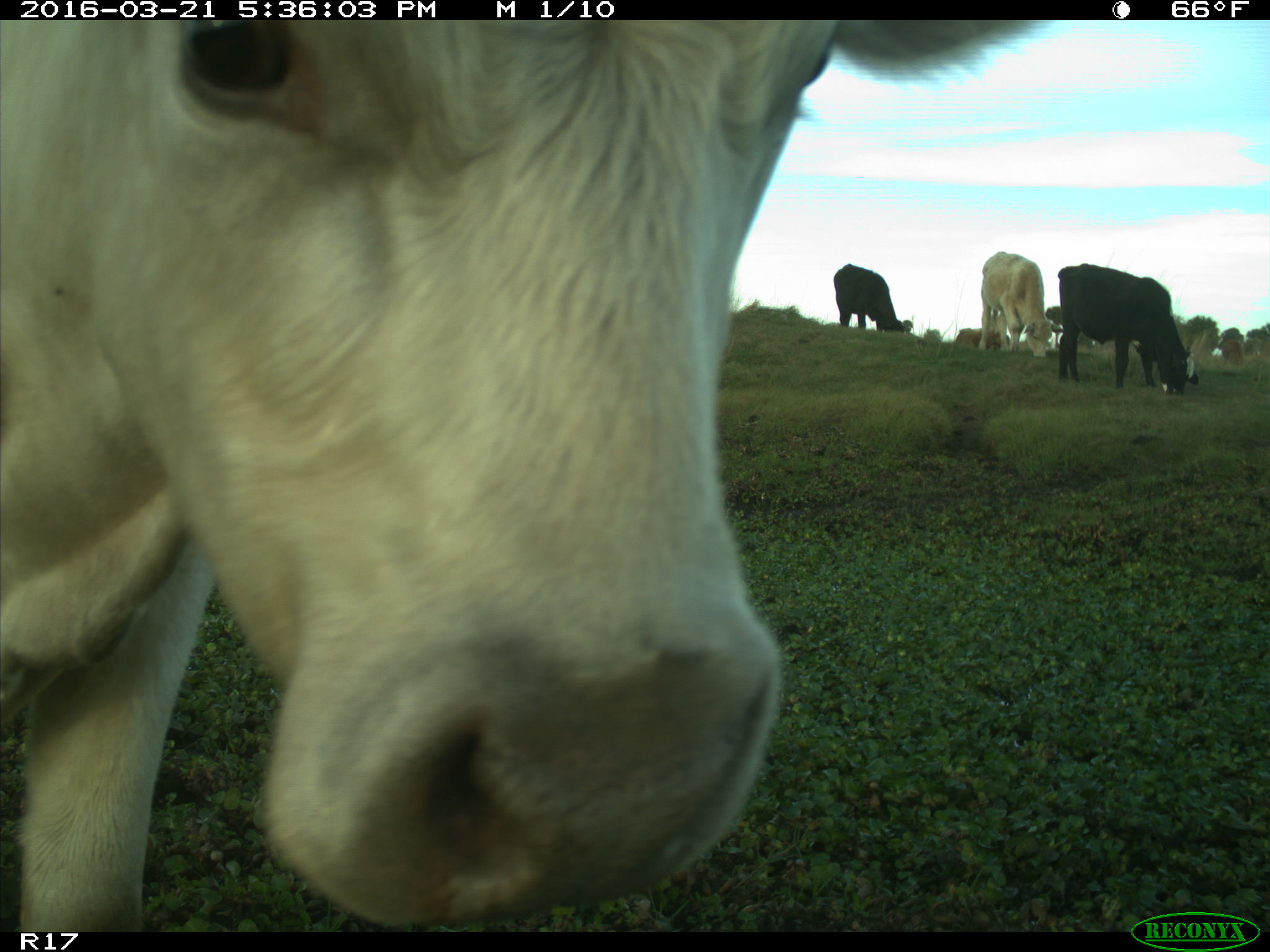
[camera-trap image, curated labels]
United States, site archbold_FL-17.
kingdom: Animalia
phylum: Chordata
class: Mammalia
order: Artiodactyla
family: Bovidae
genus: Bos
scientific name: Bos taurus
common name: domestic cow